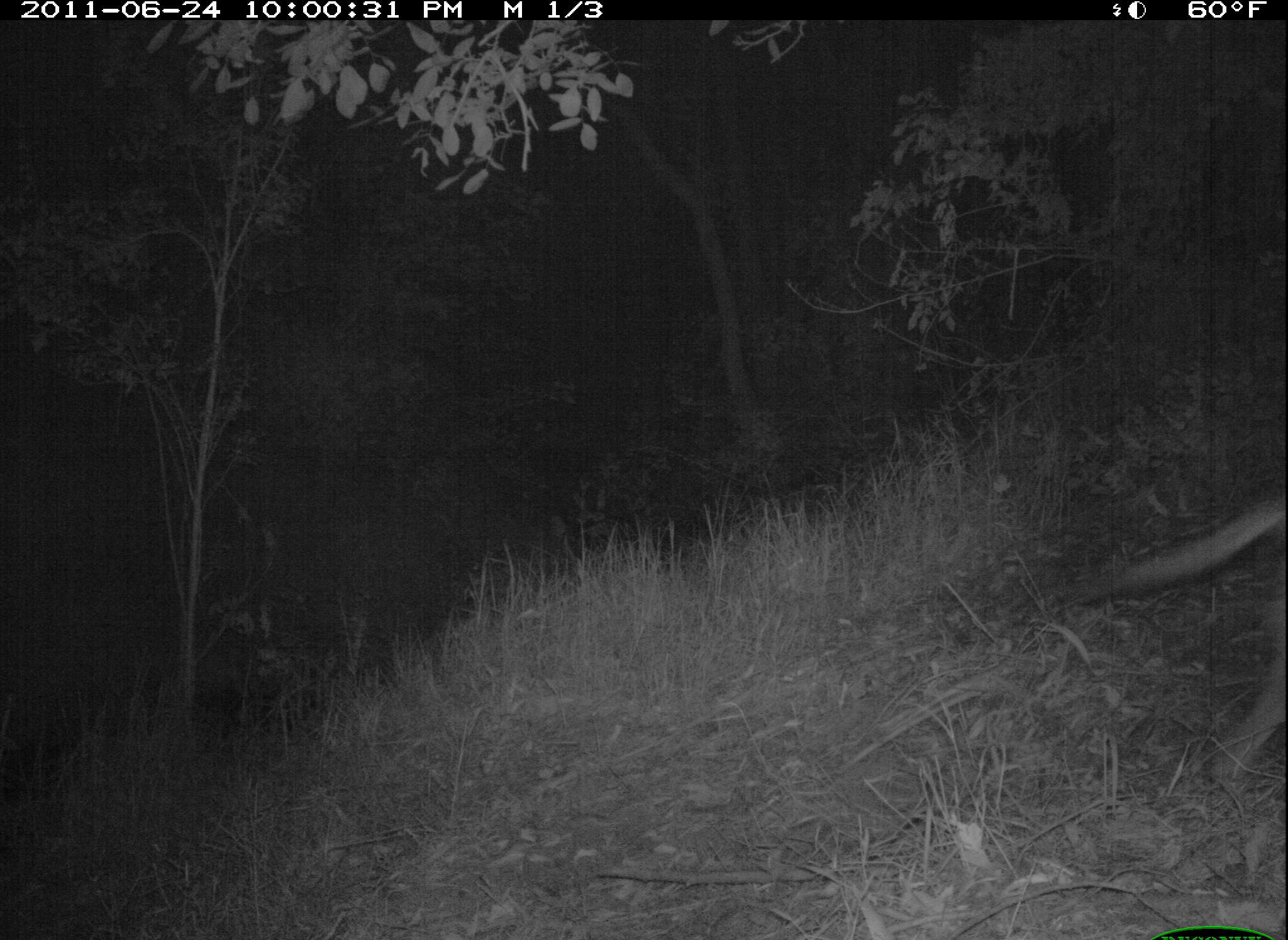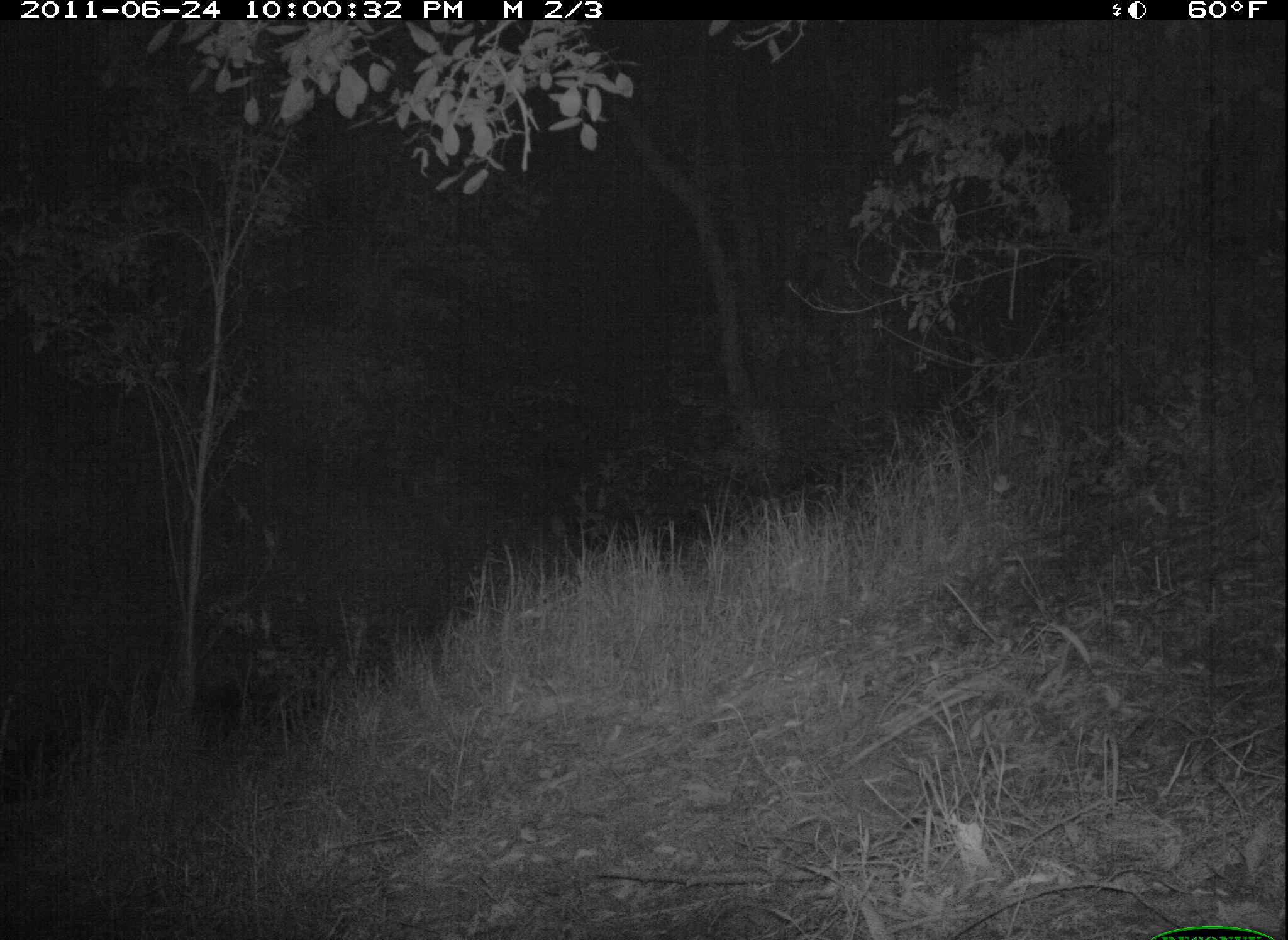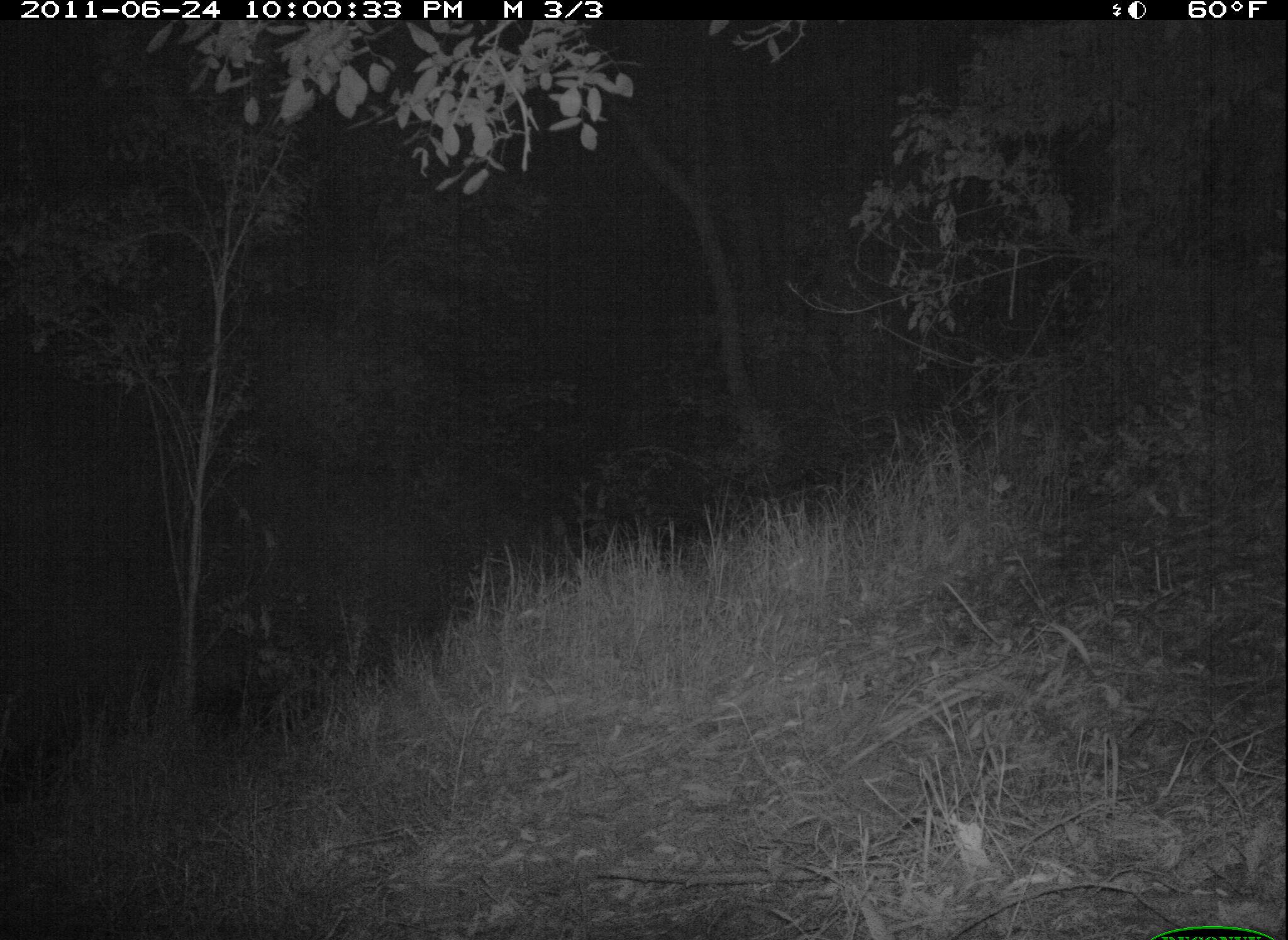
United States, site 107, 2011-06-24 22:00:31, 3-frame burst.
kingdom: Animalia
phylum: Chordata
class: Mammalia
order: Carnivora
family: Canidae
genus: Canis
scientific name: Canis latrans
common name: coyote